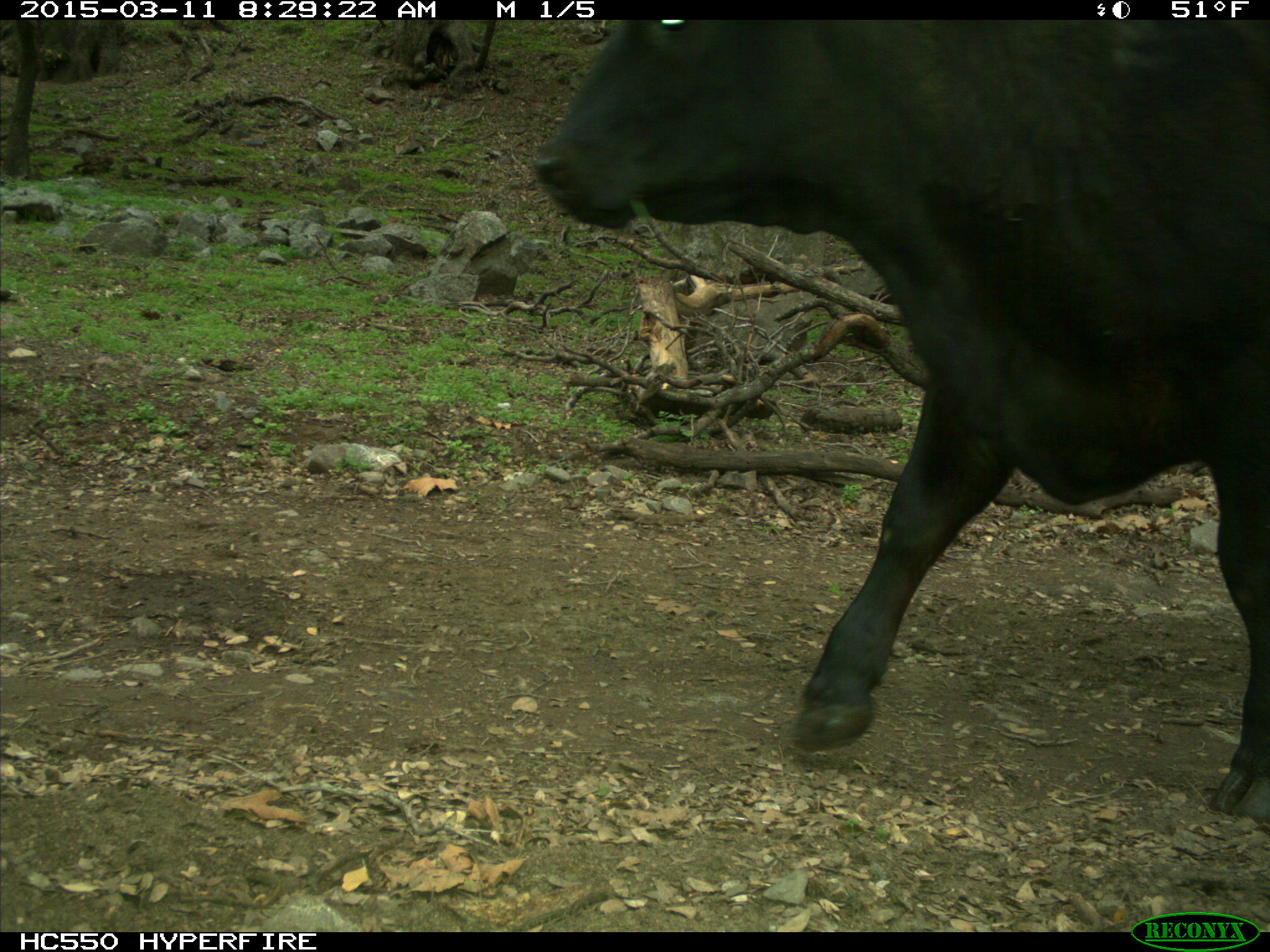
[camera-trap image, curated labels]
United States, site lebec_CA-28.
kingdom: Animalia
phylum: Chordata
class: Mammalia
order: Artiodactyla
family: Bovidae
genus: Bos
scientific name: Bos taurus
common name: domestic cow